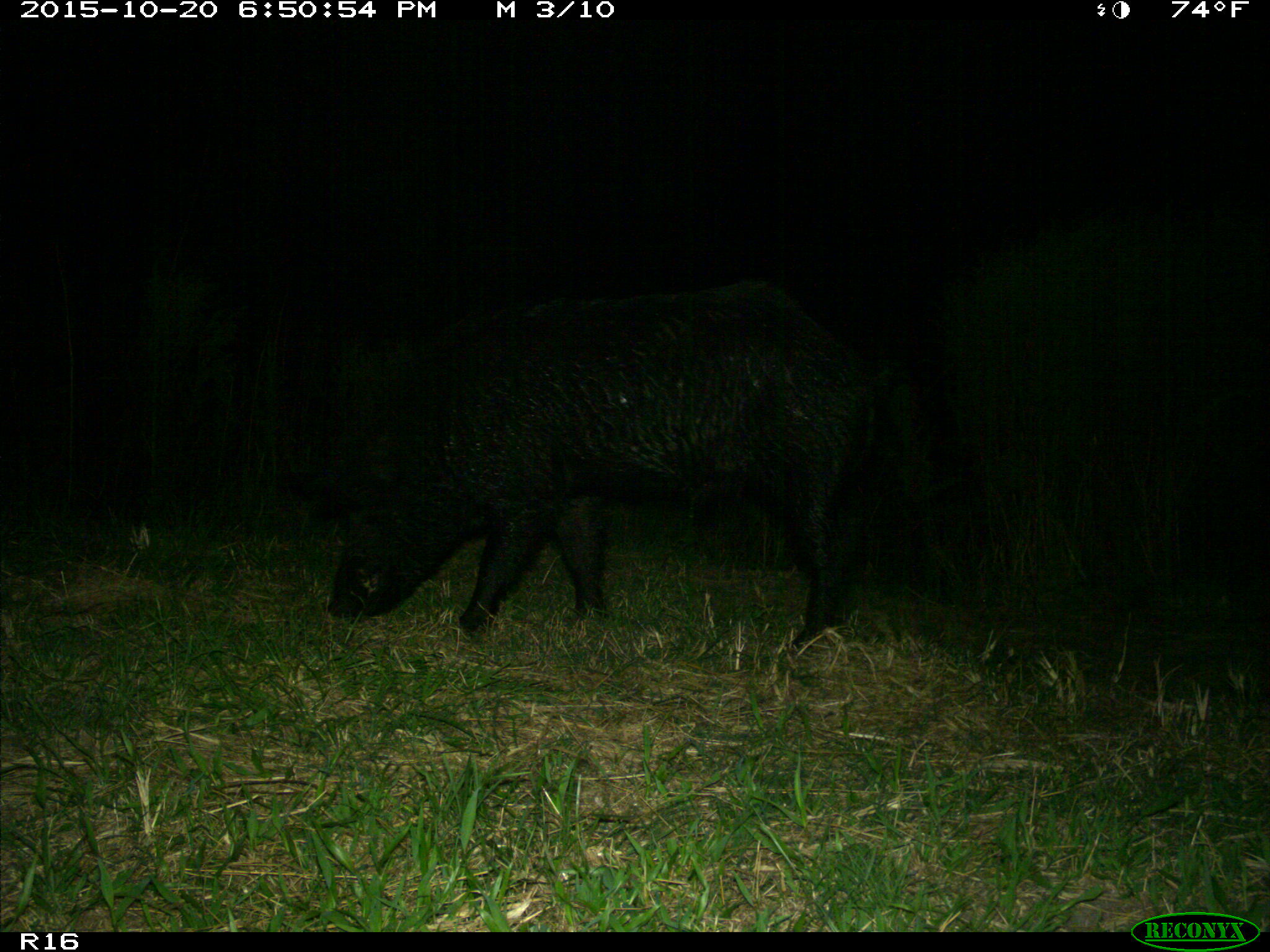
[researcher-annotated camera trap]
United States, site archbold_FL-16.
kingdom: Animalia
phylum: Chordata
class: Mammalia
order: Artiodactyla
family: Suidae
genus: Sus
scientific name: Sus scrofa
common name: wild boar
Sus scrofa (wild boar).